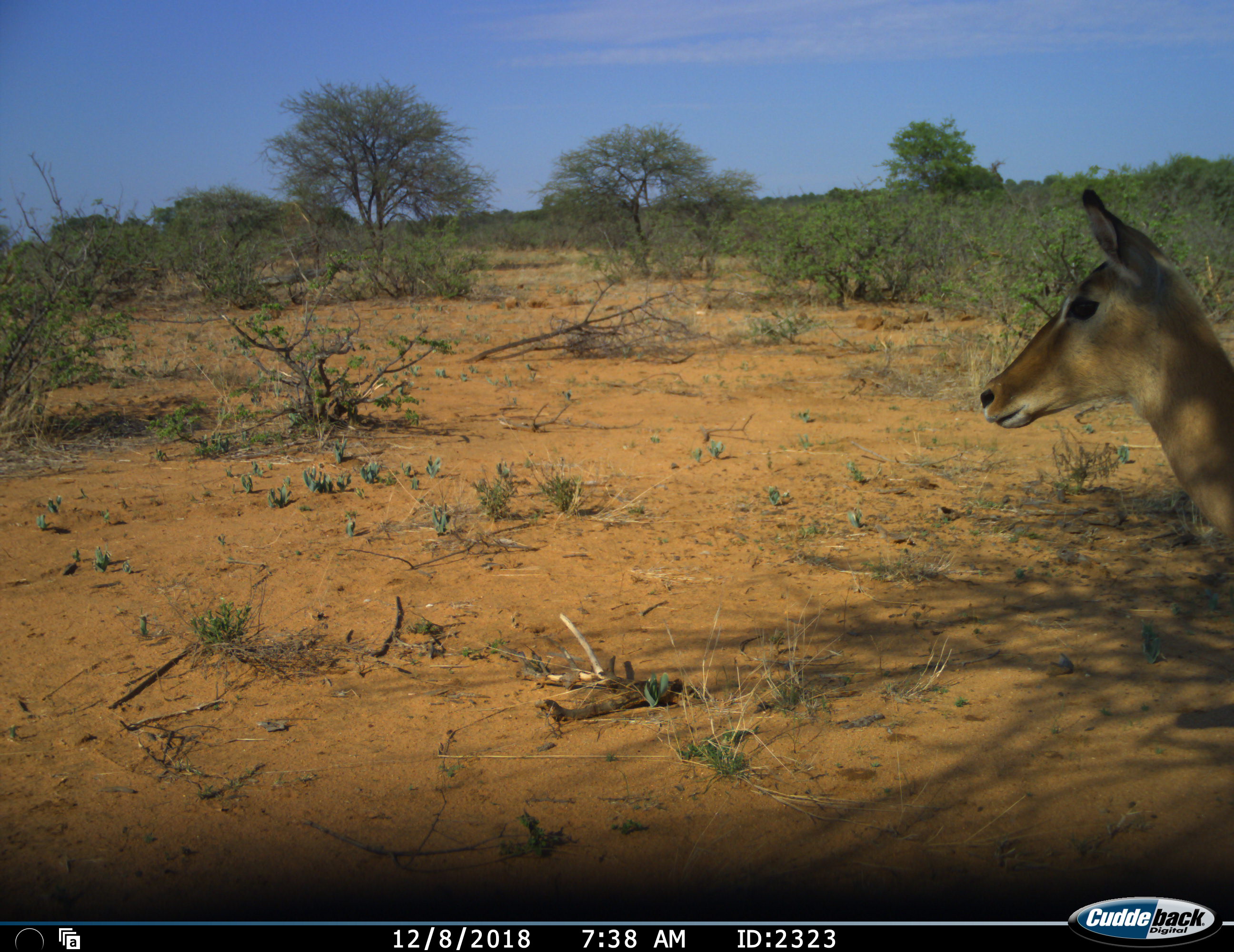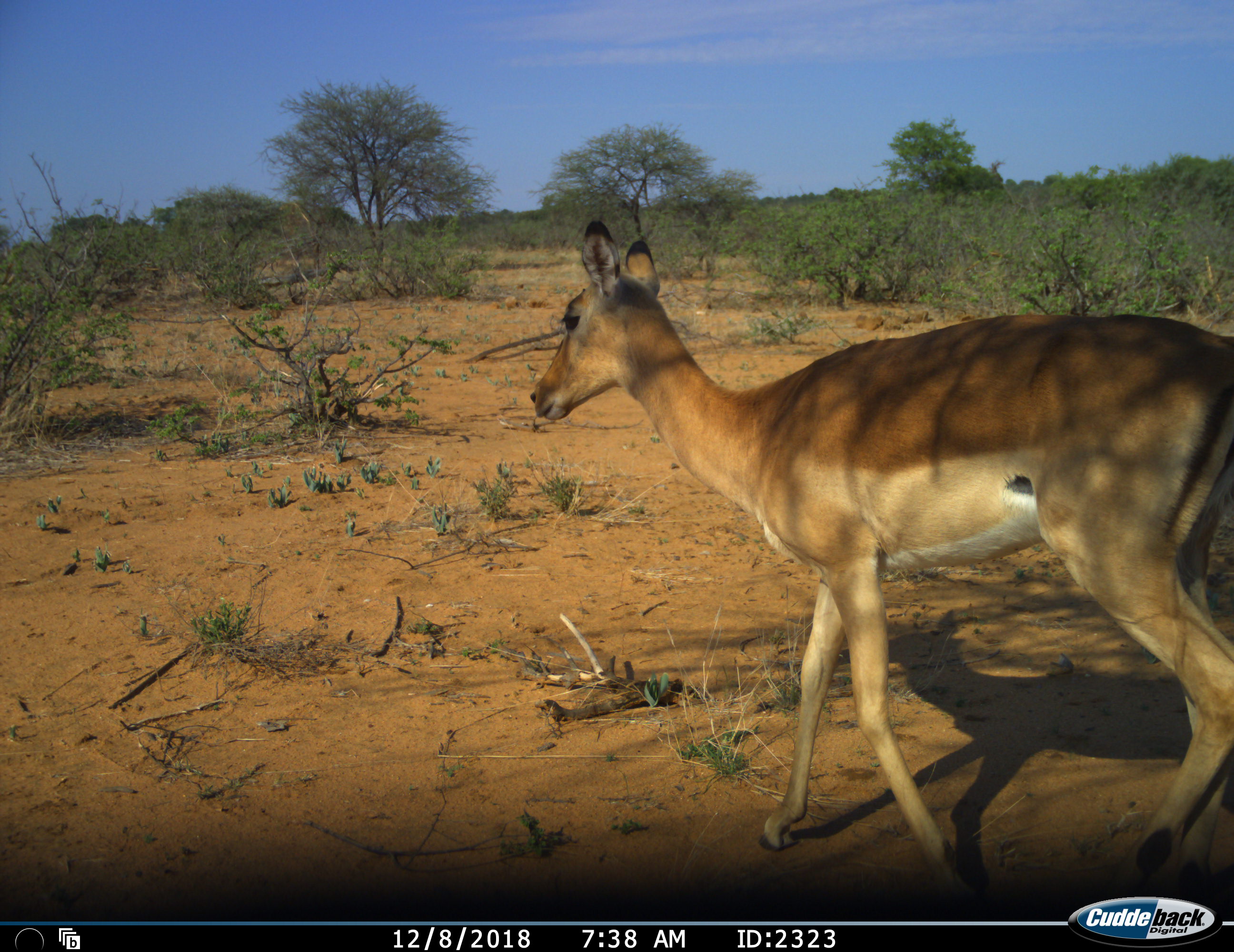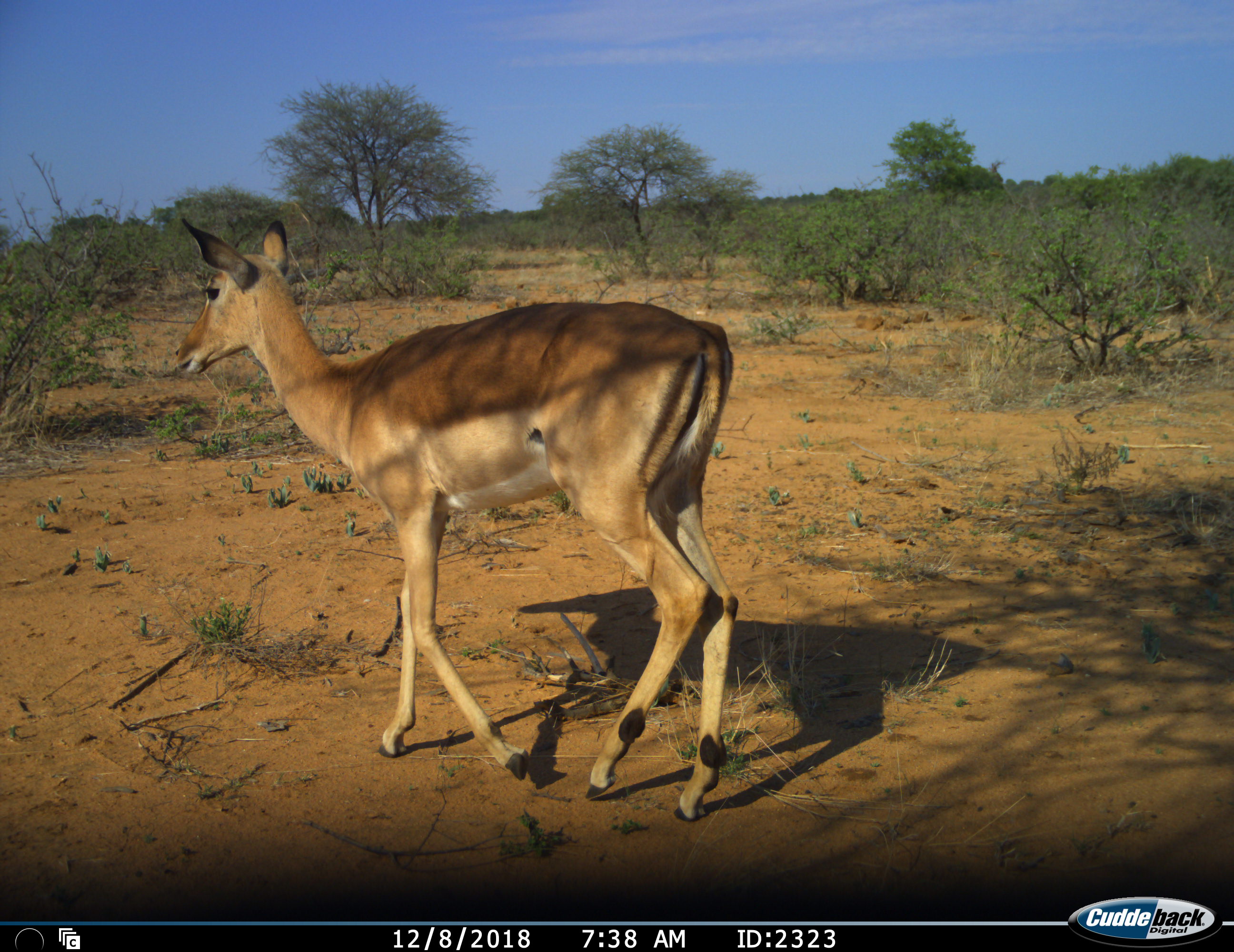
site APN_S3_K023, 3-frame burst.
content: unidentified animal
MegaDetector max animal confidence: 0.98